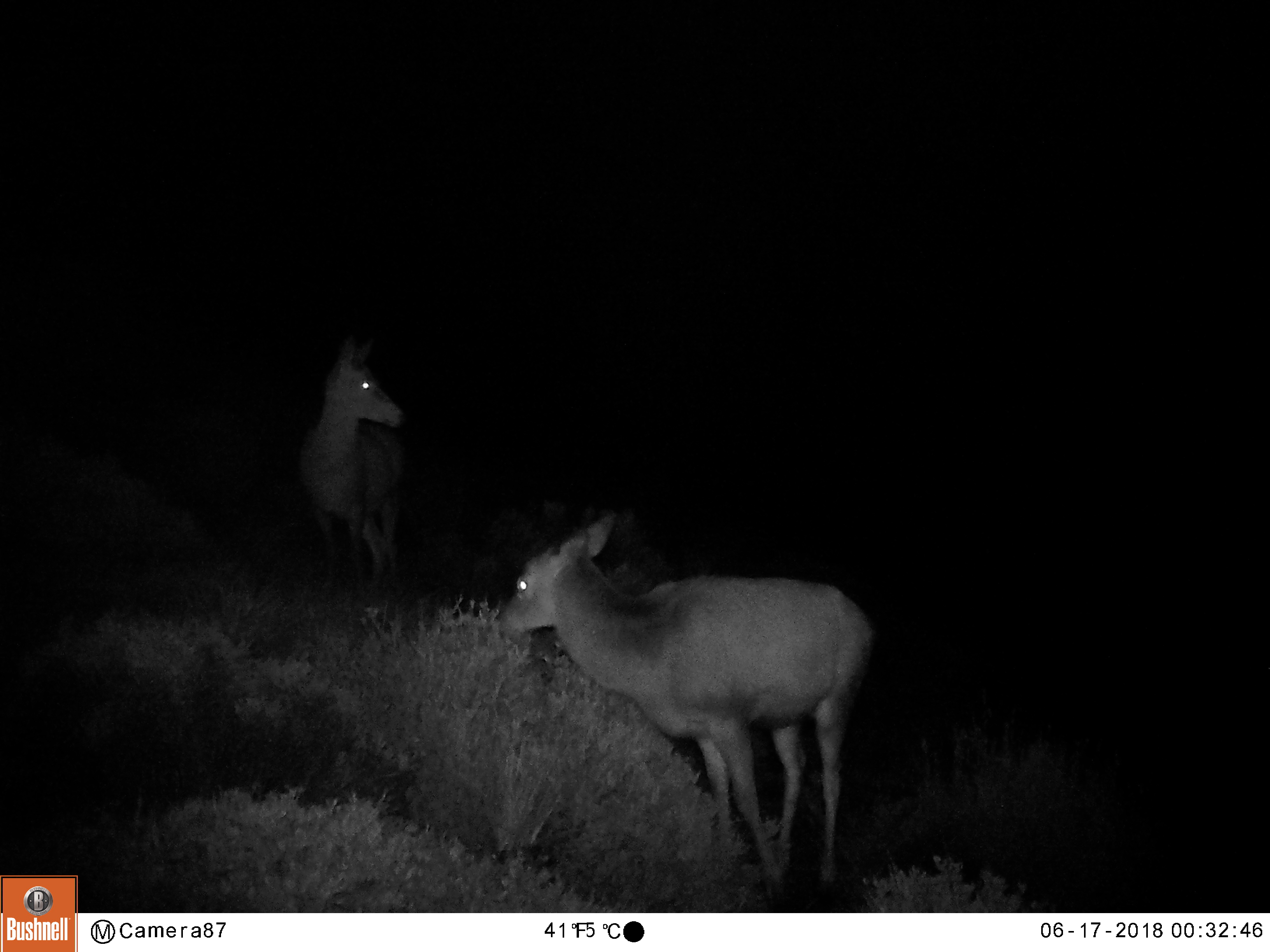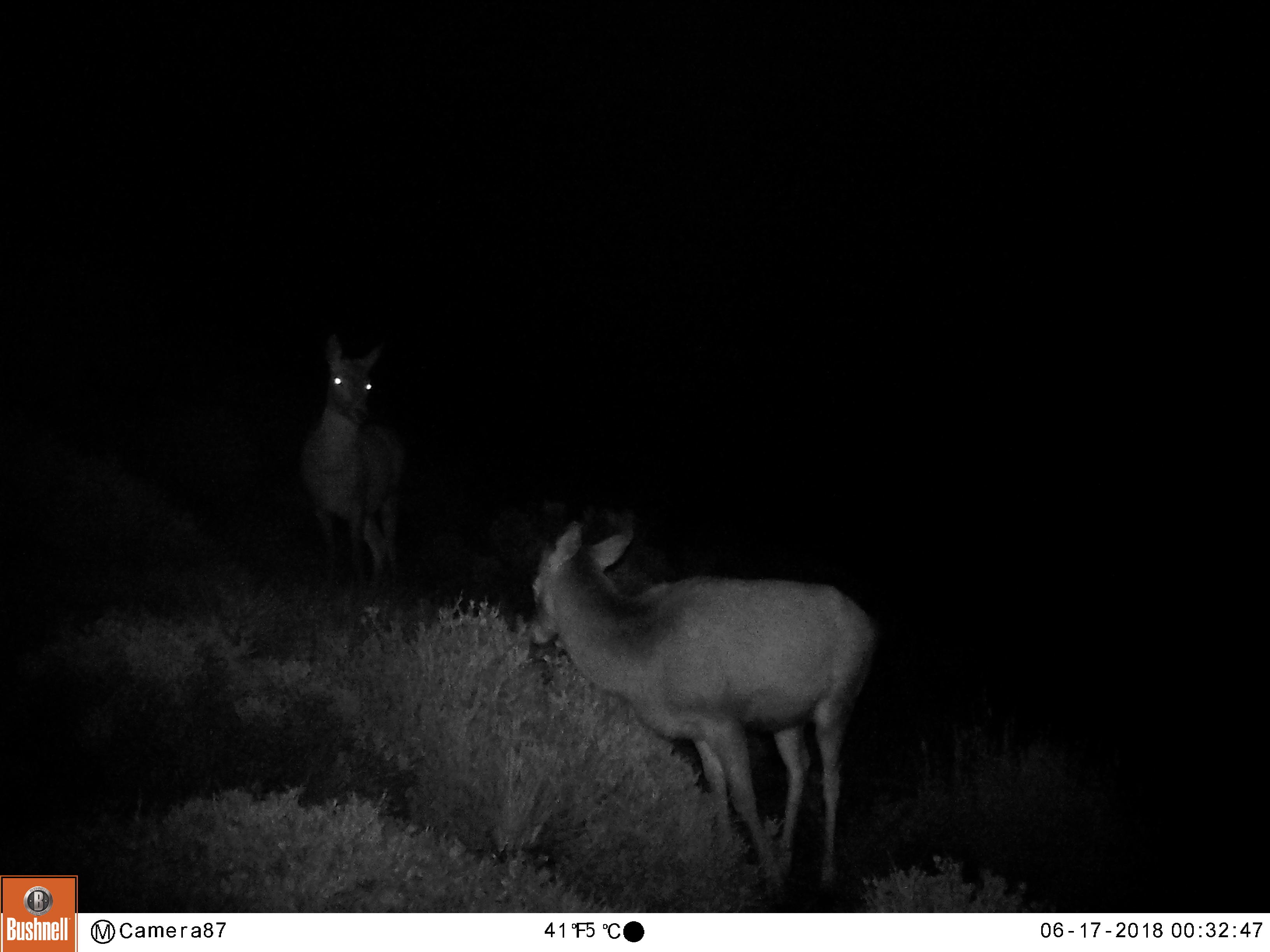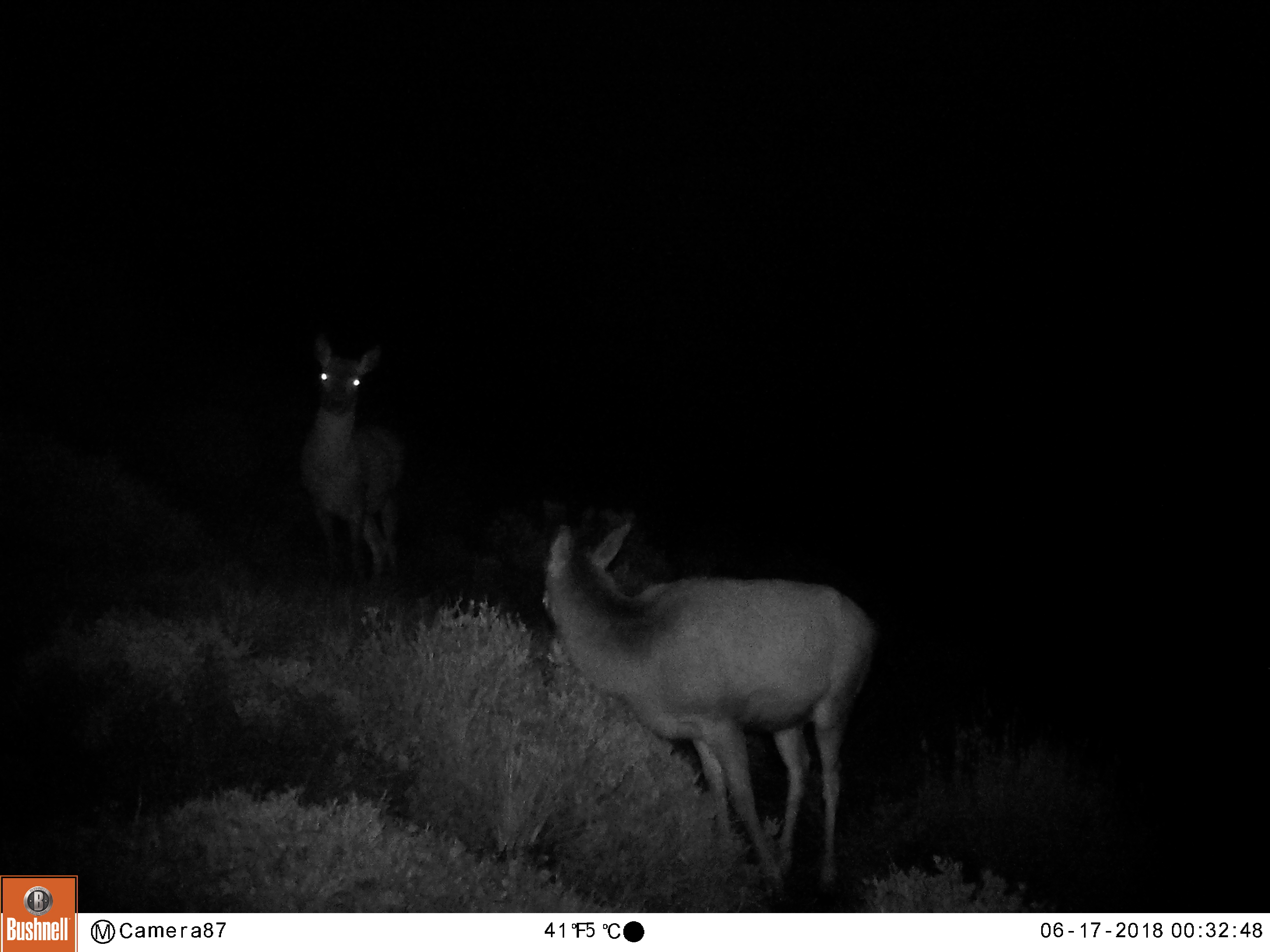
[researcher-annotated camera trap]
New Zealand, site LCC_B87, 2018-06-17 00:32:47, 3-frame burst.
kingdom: Animalia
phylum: Chordata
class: Mammalia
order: Artiodactyla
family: Cervidae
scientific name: Cervidae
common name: deer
Deer (Cervidae).